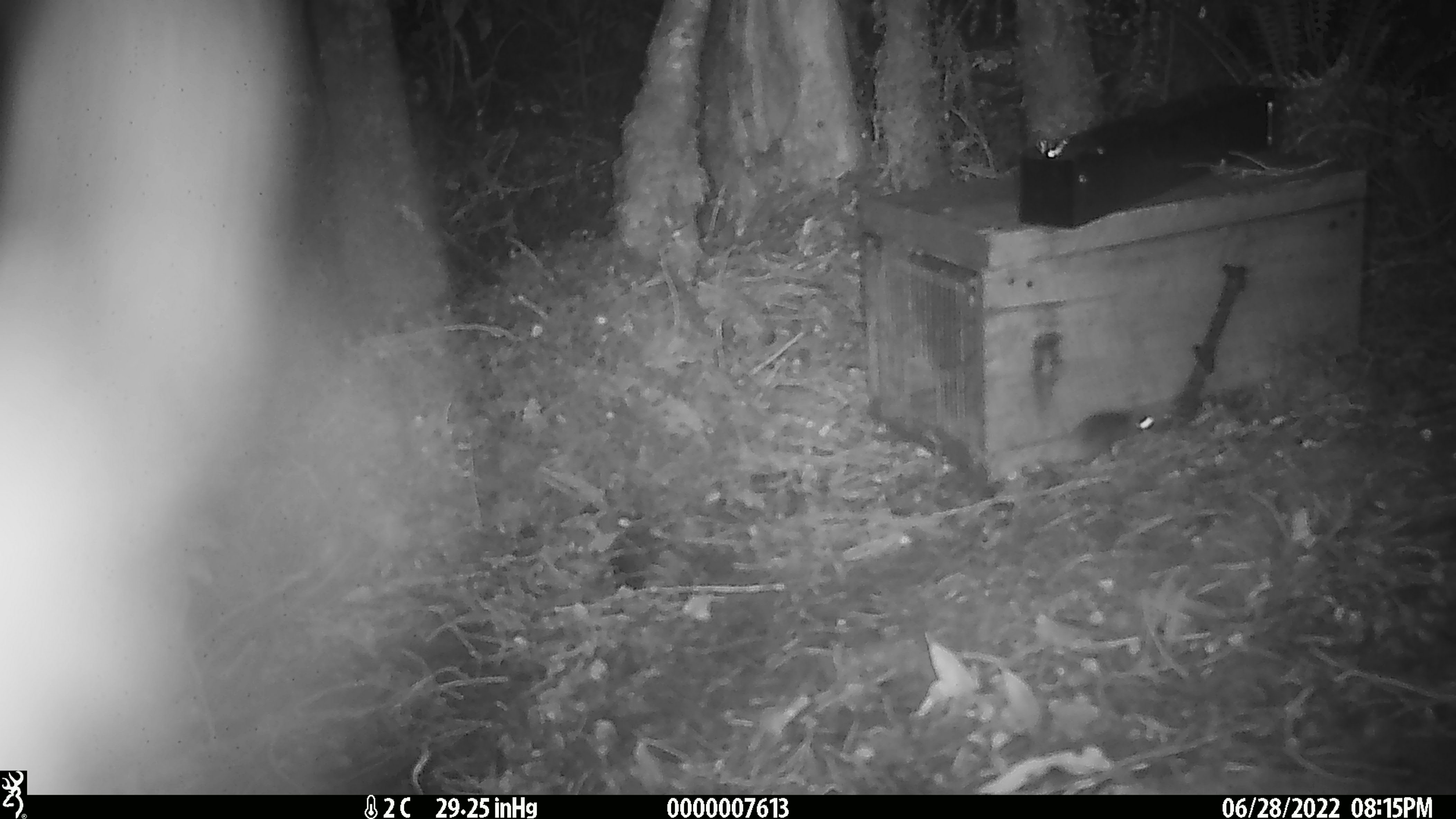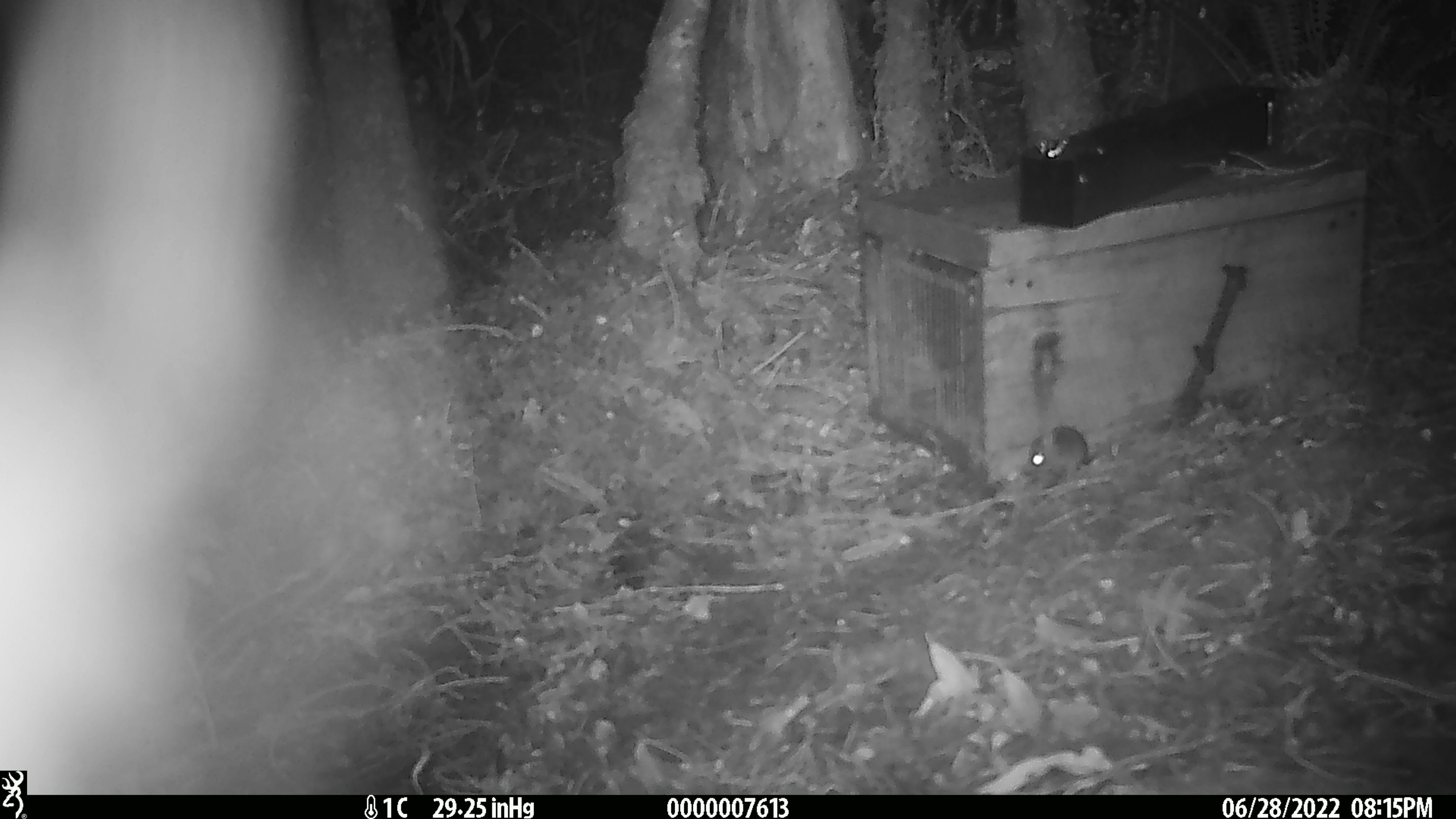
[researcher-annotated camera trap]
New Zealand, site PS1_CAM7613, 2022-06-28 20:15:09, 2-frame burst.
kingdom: Animalia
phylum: Chordata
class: Mammalia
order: Rodentia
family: Muridae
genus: Mus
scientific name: Mus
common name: mouse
Mouse (Mus).